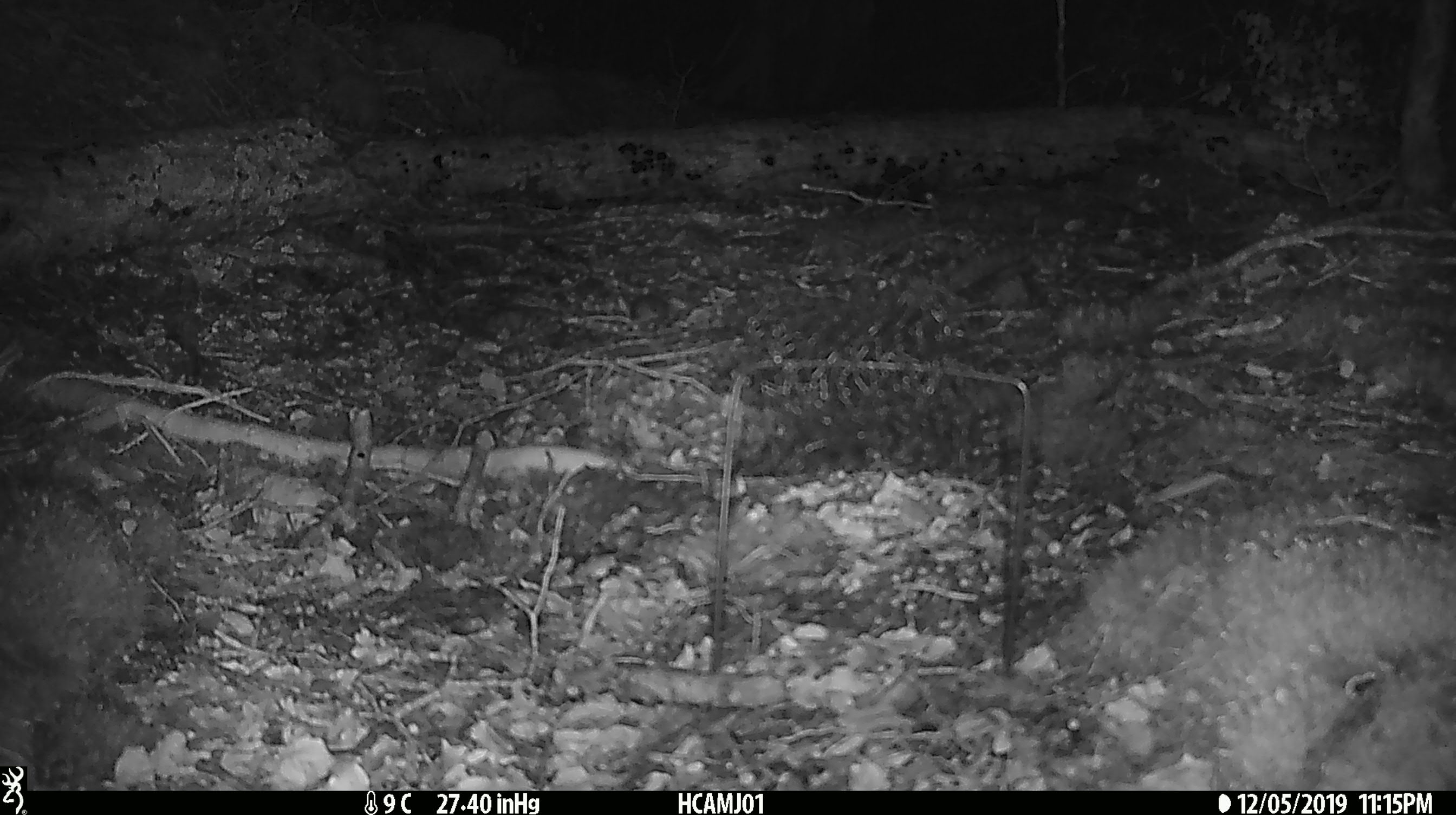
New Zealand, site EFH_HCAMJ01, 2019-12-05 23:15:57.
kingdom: Animalia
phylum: Chordata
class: Mammalia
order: Rodentia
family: Muridae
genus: Mus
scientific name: Mus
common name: mouse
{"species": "mouse (Mus)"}